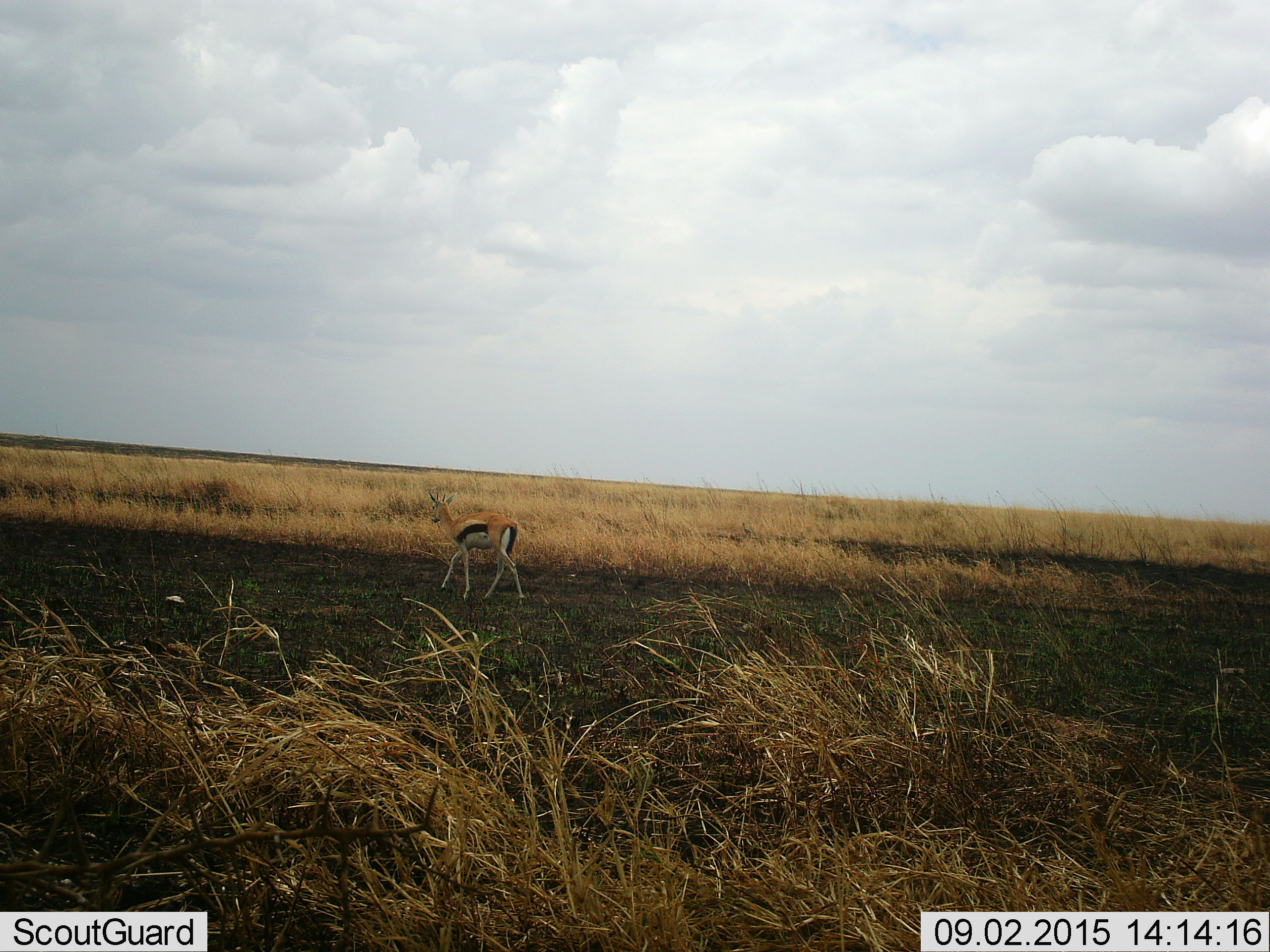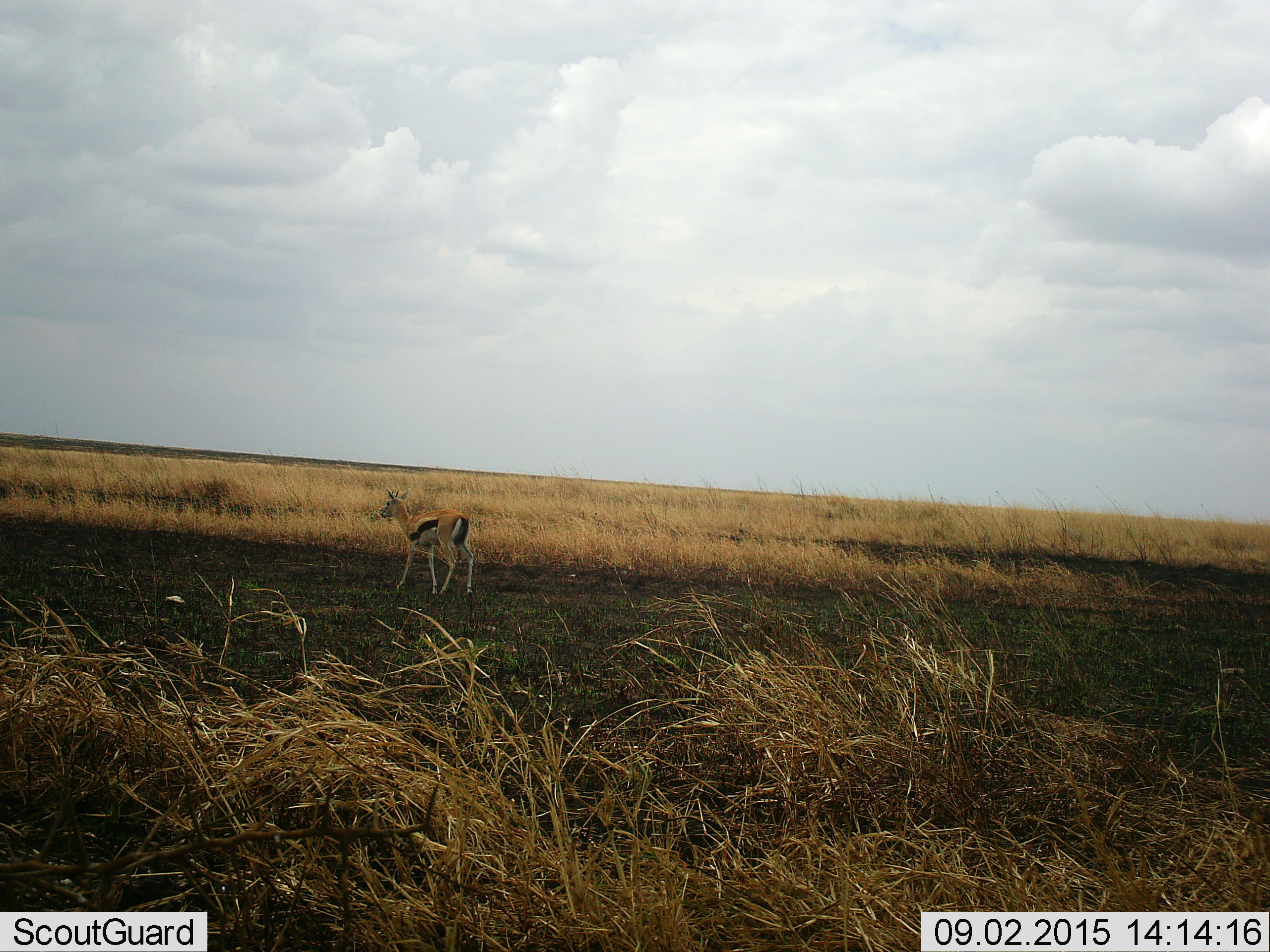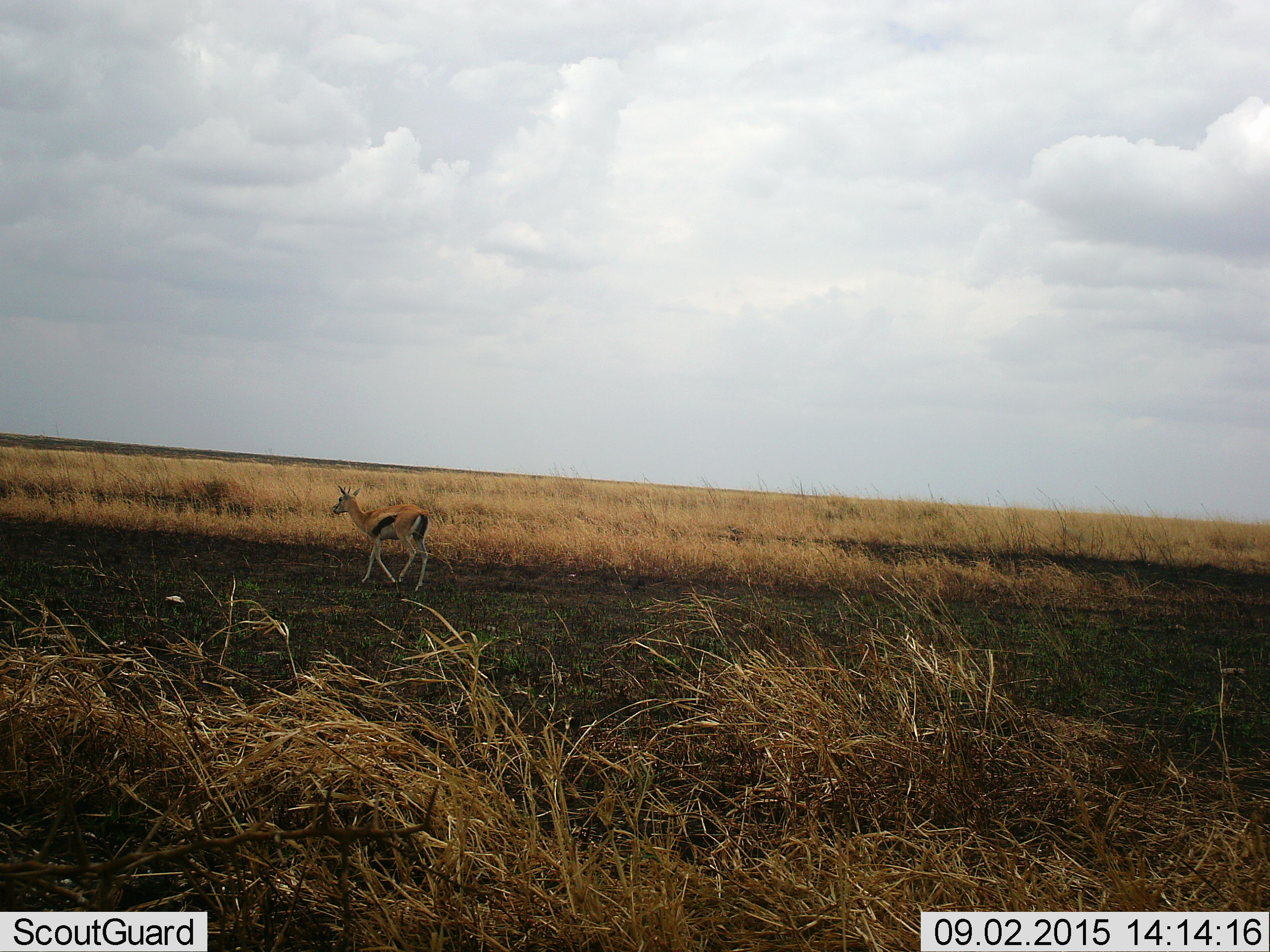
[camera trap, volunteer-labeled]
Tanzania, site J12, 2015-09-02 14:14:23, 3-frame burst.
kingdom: Animalia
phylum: Chordata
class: Mammalia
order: Artiodactyla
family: Bovidae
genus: Eudorcas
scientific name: Eudorcas thomsonii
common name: thomson's gazelle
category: gazellethomsons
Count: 1.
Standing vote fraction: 0%.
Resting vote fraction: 0%.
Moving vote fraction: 100%.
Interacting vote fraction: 0%.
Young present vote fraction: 0%.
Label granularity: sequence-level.